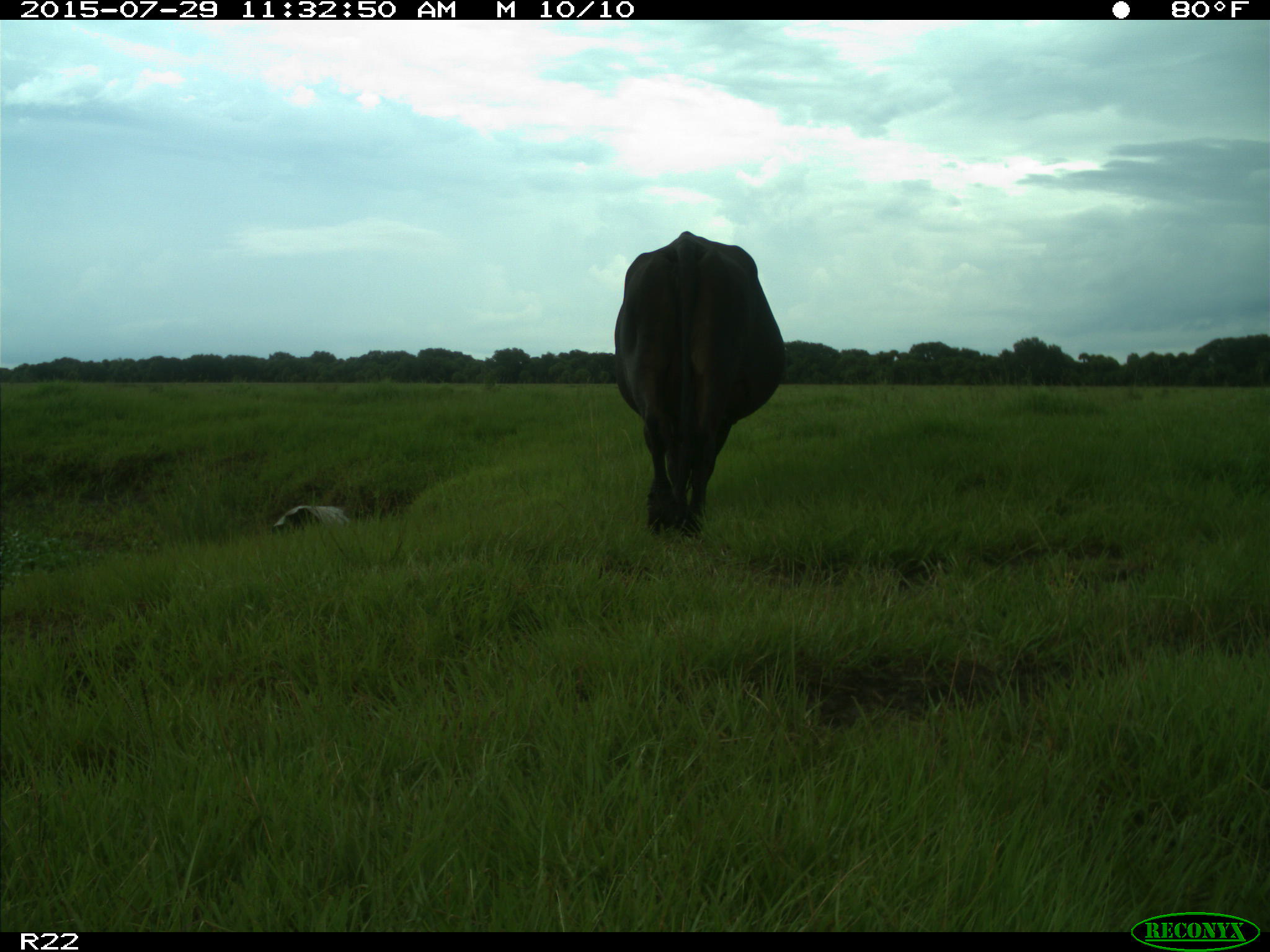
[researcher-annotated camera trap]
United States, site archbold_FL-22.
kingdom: Animalia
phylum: Chordata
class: Mammalia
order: Artiodactyla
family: Bovidae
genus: Bos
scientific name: Bos taurus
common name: domestic cow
Bos taurus (domestic cow).